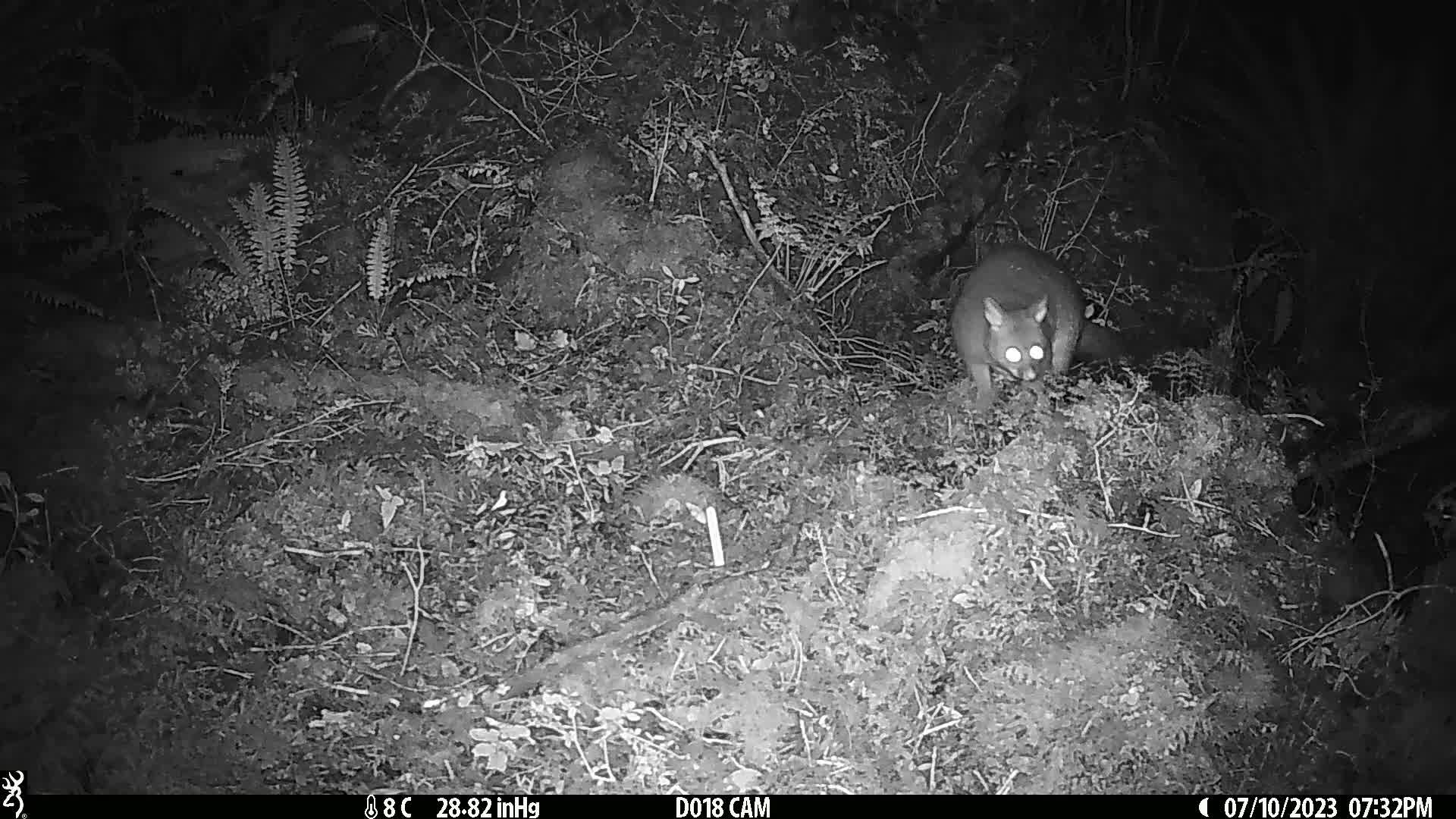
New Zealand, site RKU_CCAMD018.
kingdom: Animalia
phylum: Chordata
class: Mammalia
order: Diprotodontia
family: Phalangeridae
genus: Trichosurus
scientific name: Trichosurus vulpecula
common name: common brushtail possum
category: possum